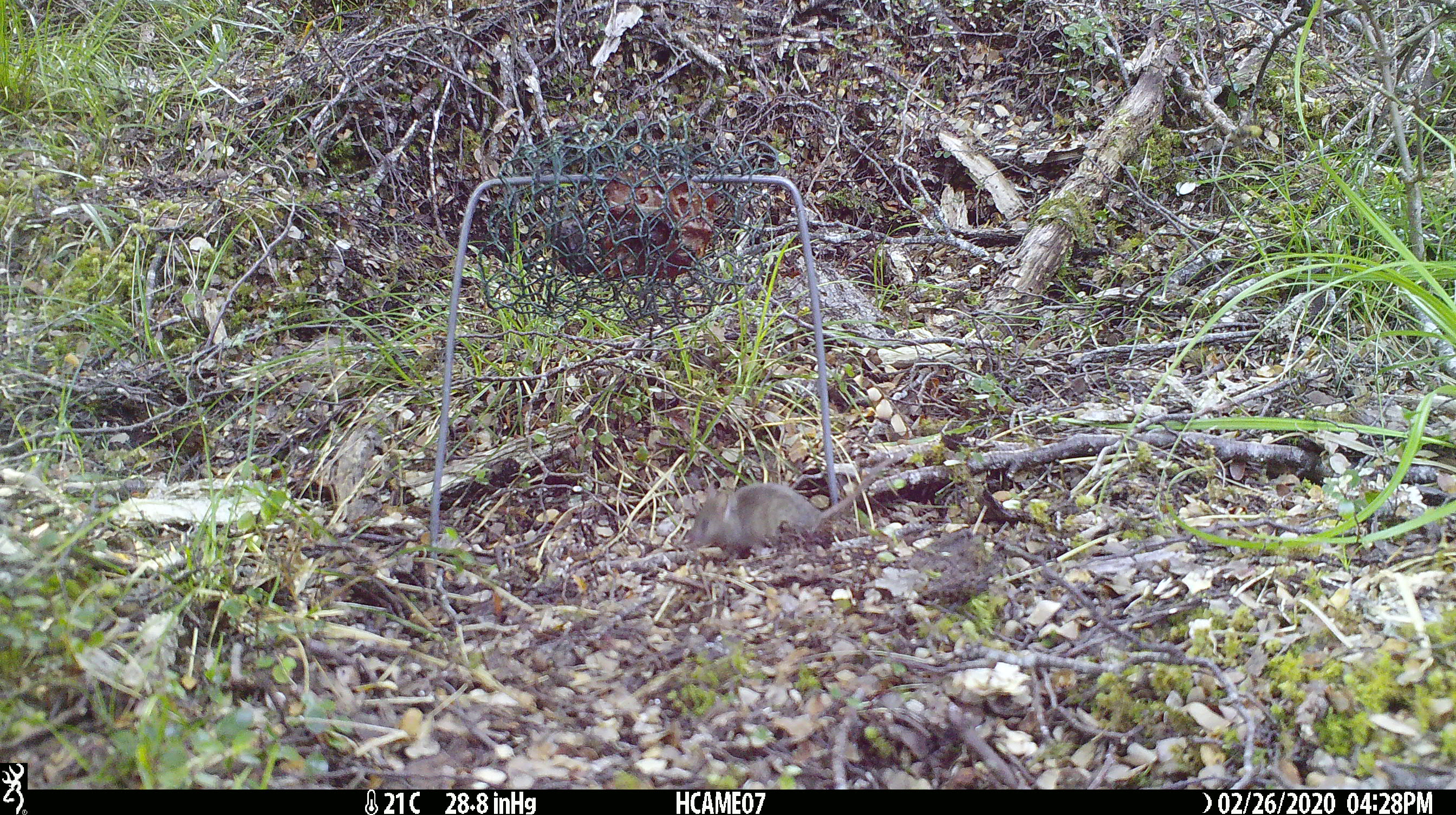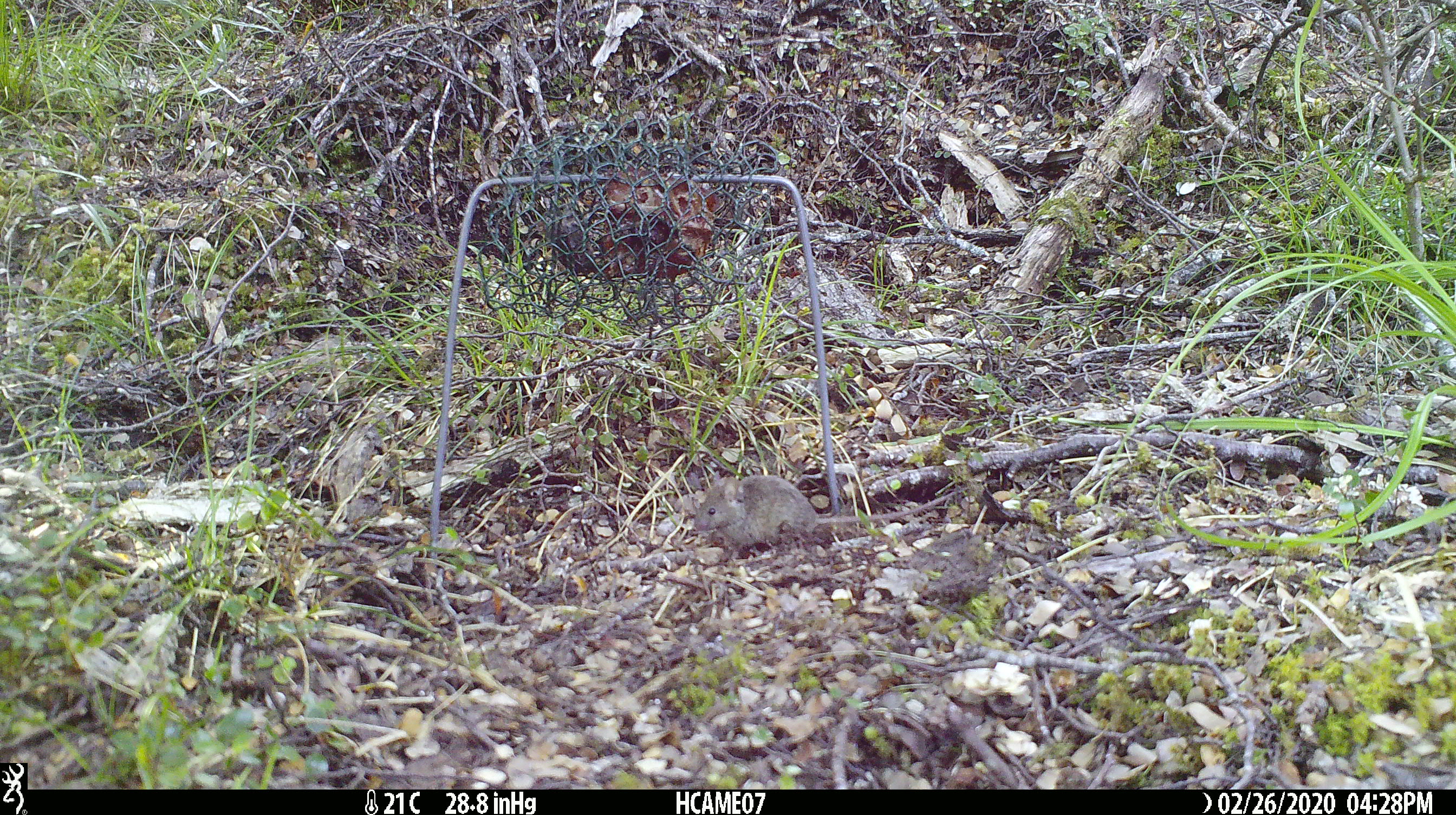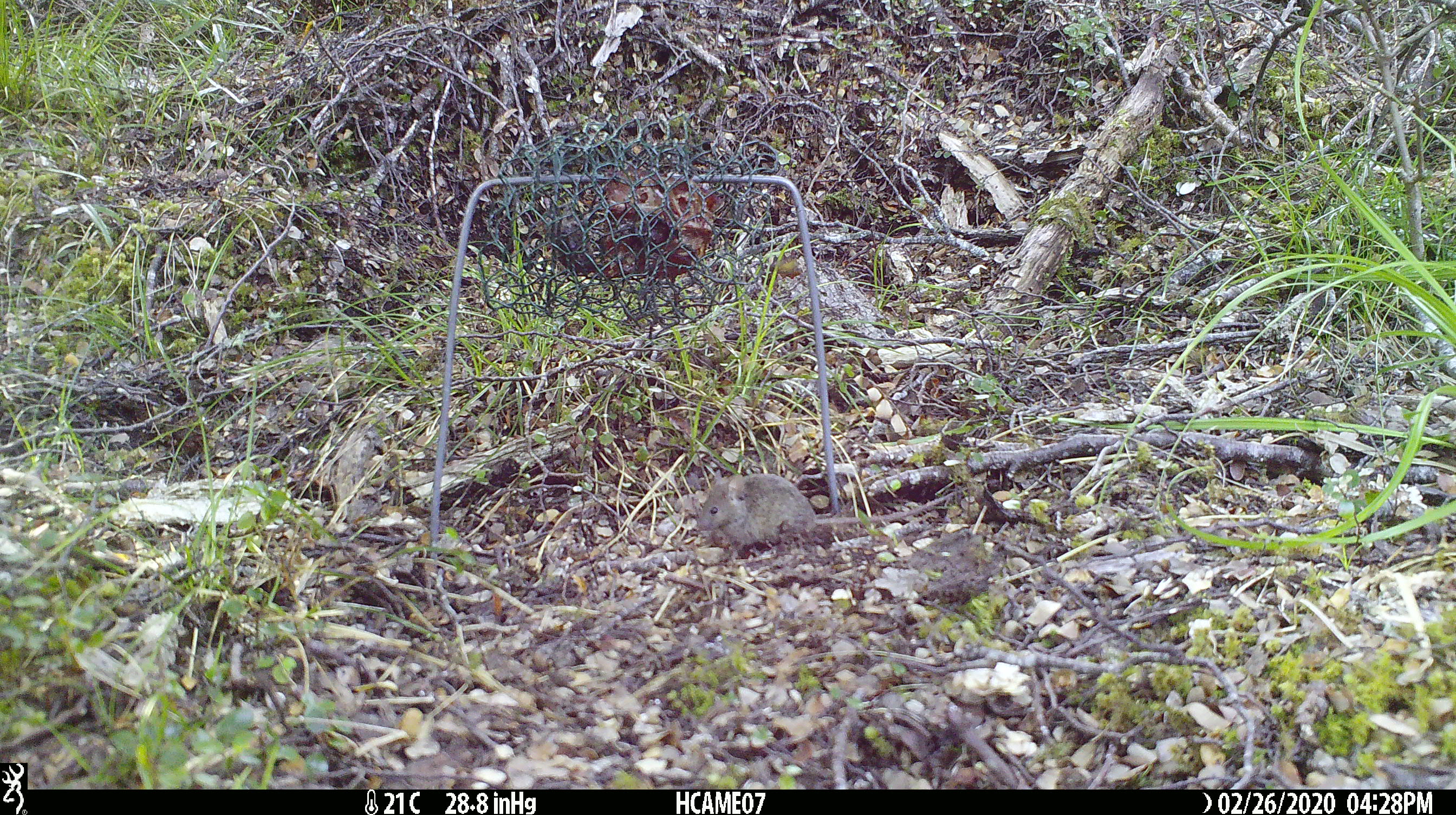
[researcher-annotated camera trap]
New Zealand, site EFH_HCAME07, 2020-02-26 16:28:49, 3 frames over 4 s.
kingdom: Animalia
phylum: Chordata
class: Mammalia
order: Rodentia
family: Muridae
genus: Mus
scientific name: Mus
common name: mouse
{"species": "mouse (Mus)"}